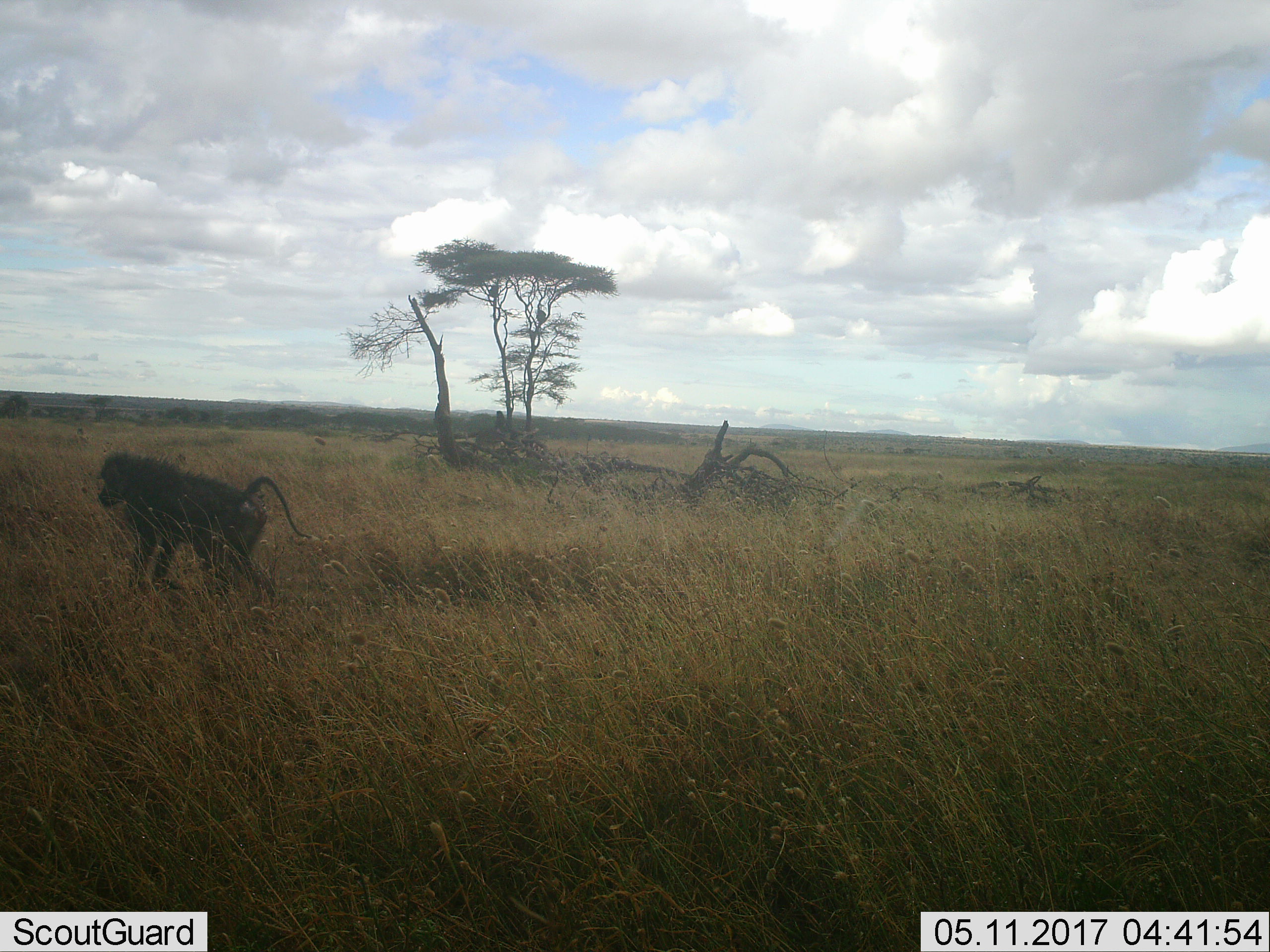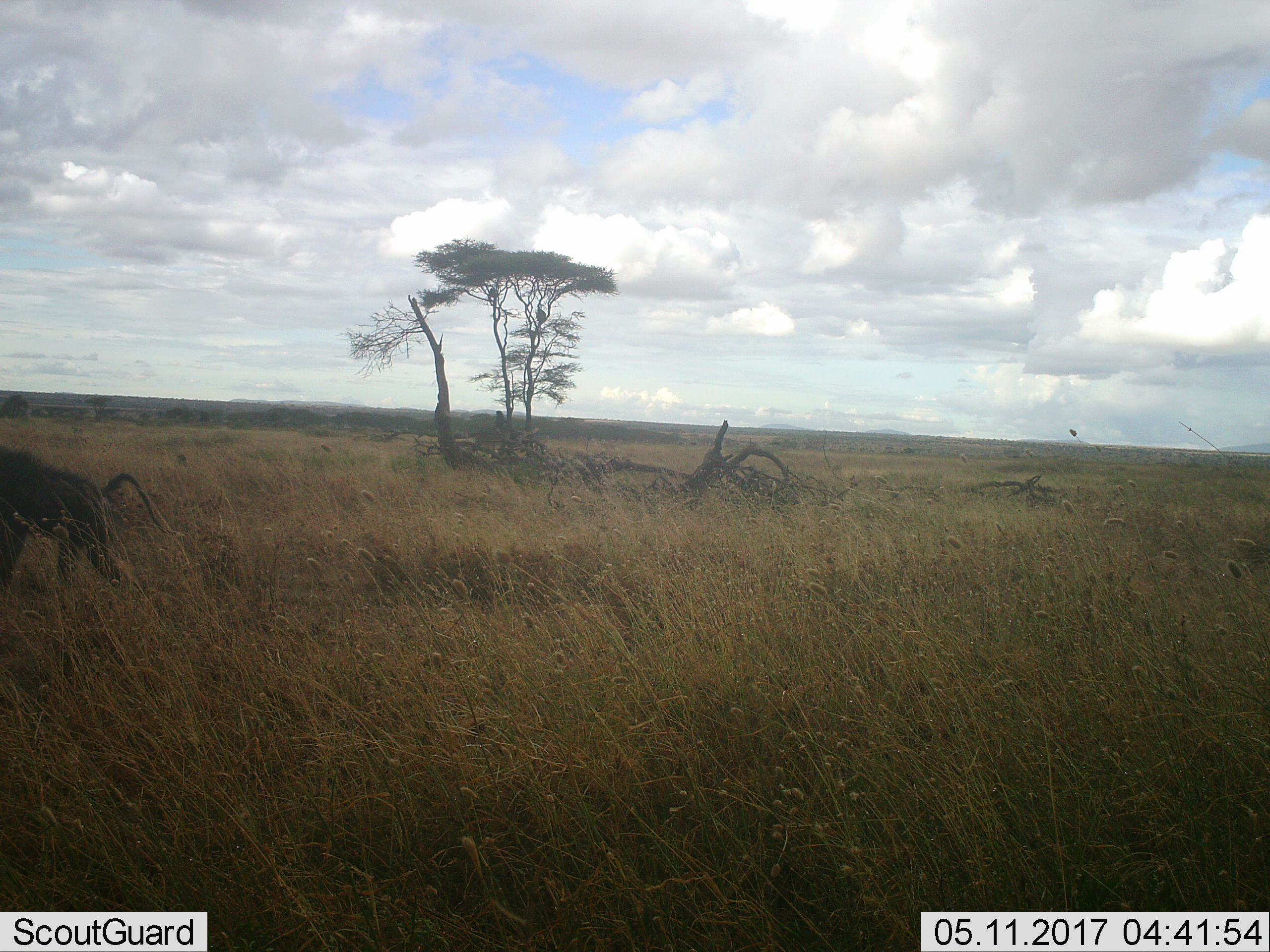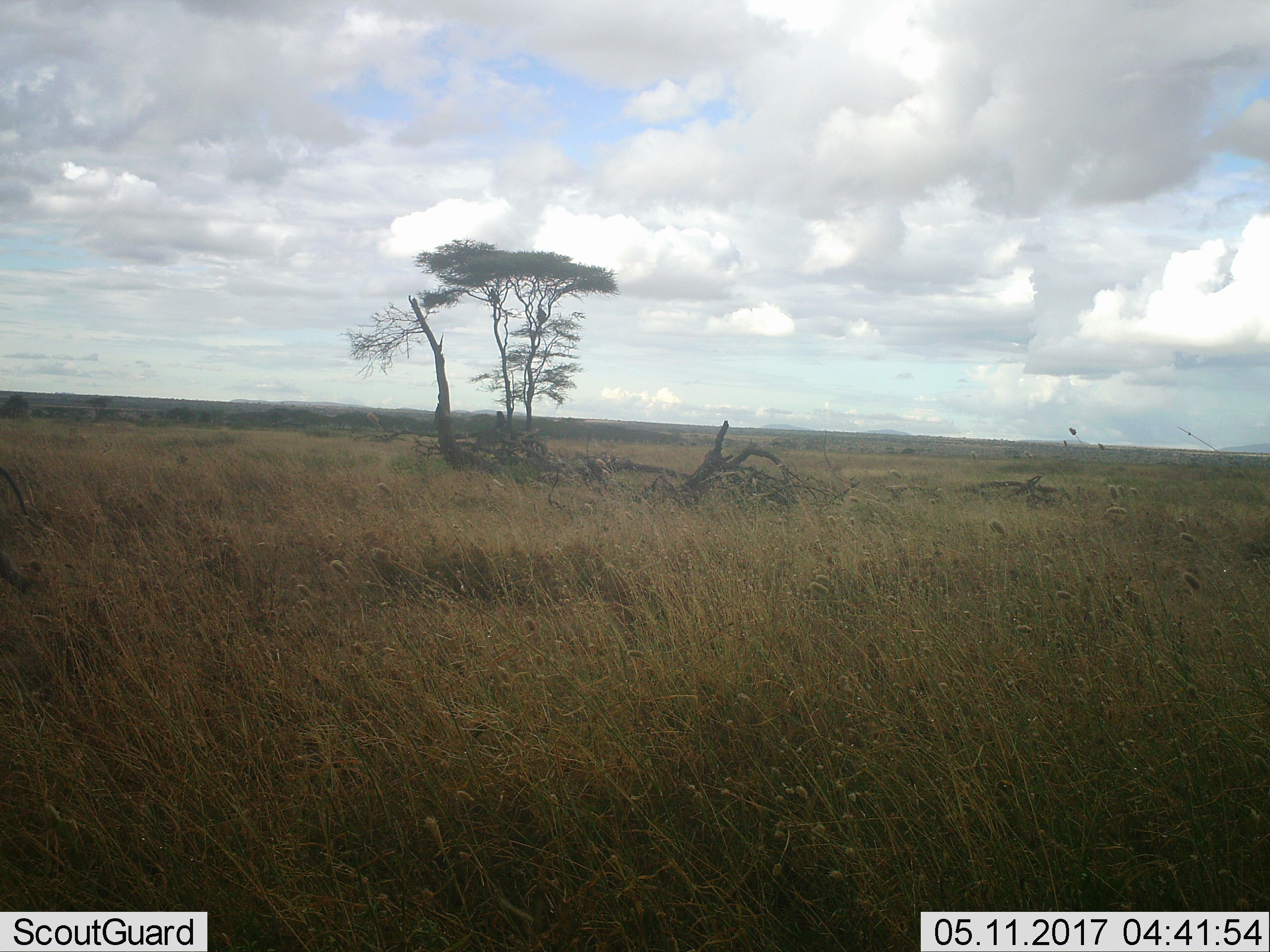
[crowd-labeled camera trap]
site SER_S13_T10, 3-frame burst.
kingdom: Animalia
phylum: Chordata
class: Mammalia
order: Primates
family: Cercopithecidae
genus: Papio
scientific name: Papio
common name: baboon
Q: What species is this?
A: Baboon (Papio).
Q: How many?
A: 1.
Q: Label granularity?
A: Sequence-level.